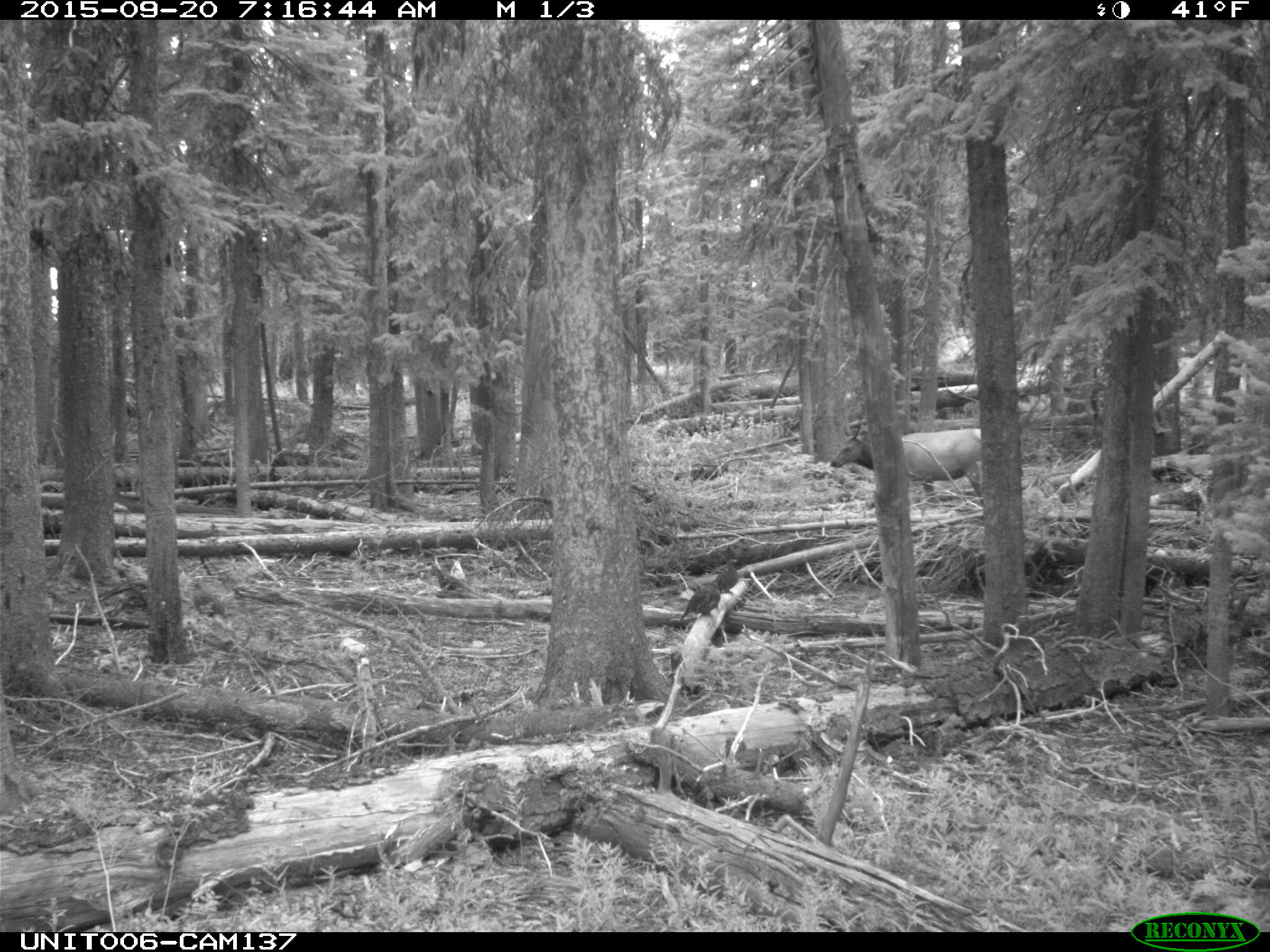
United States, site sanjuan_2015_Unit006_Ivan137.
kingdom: Animalia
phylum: Chordata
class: Mammalia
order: Artiodactyla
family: Cervidae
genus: Cervus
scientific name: Cervus elaphus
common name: red deer